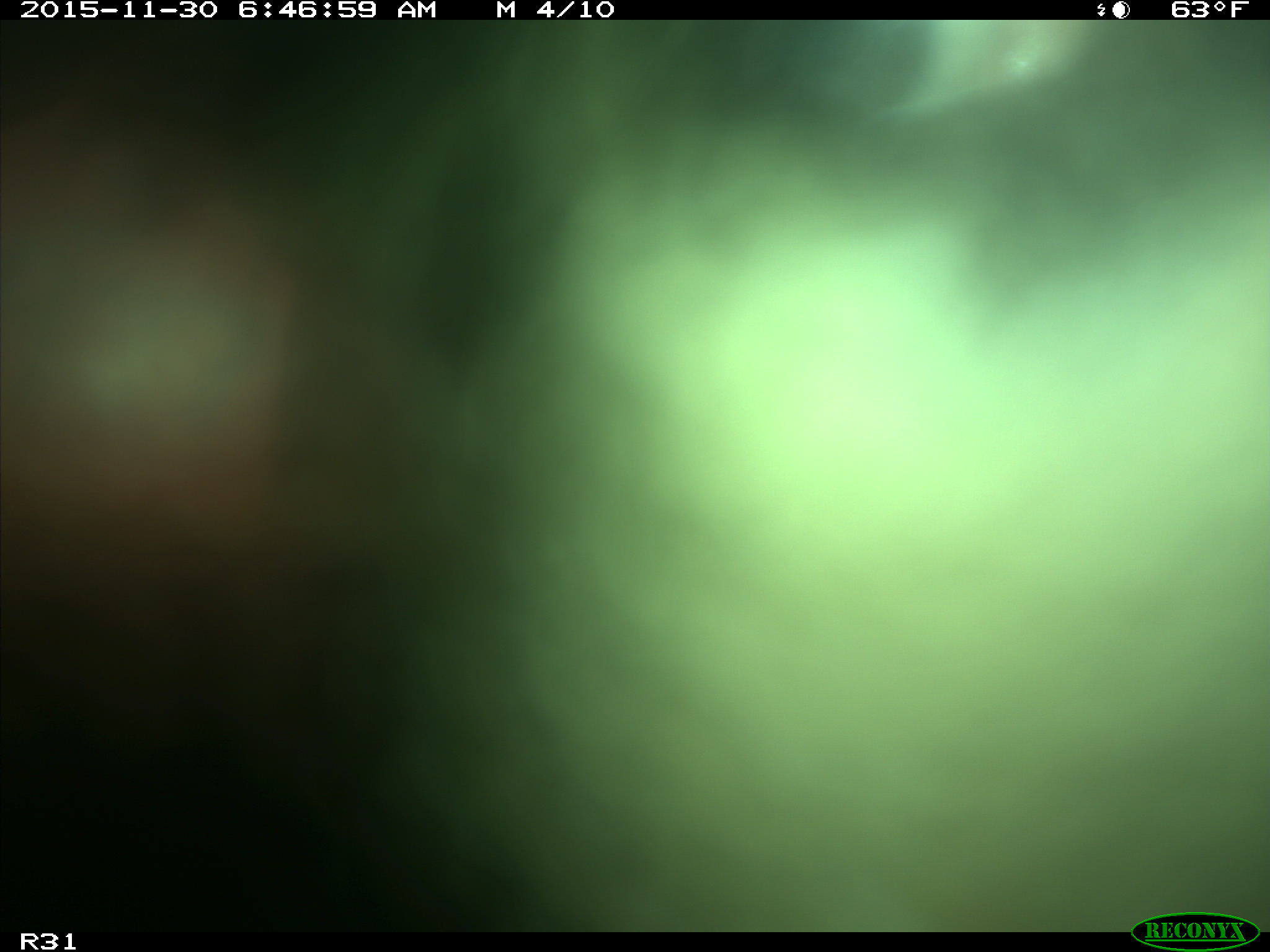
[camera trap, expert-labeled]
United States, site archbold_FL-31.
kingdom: Animalia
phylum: Chordata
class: Mammalia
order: Artiodactyla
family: Bovidae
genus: Bos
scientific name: Bos taurus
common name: domestic cow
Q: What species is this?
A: Bos taurus (domestic cow).